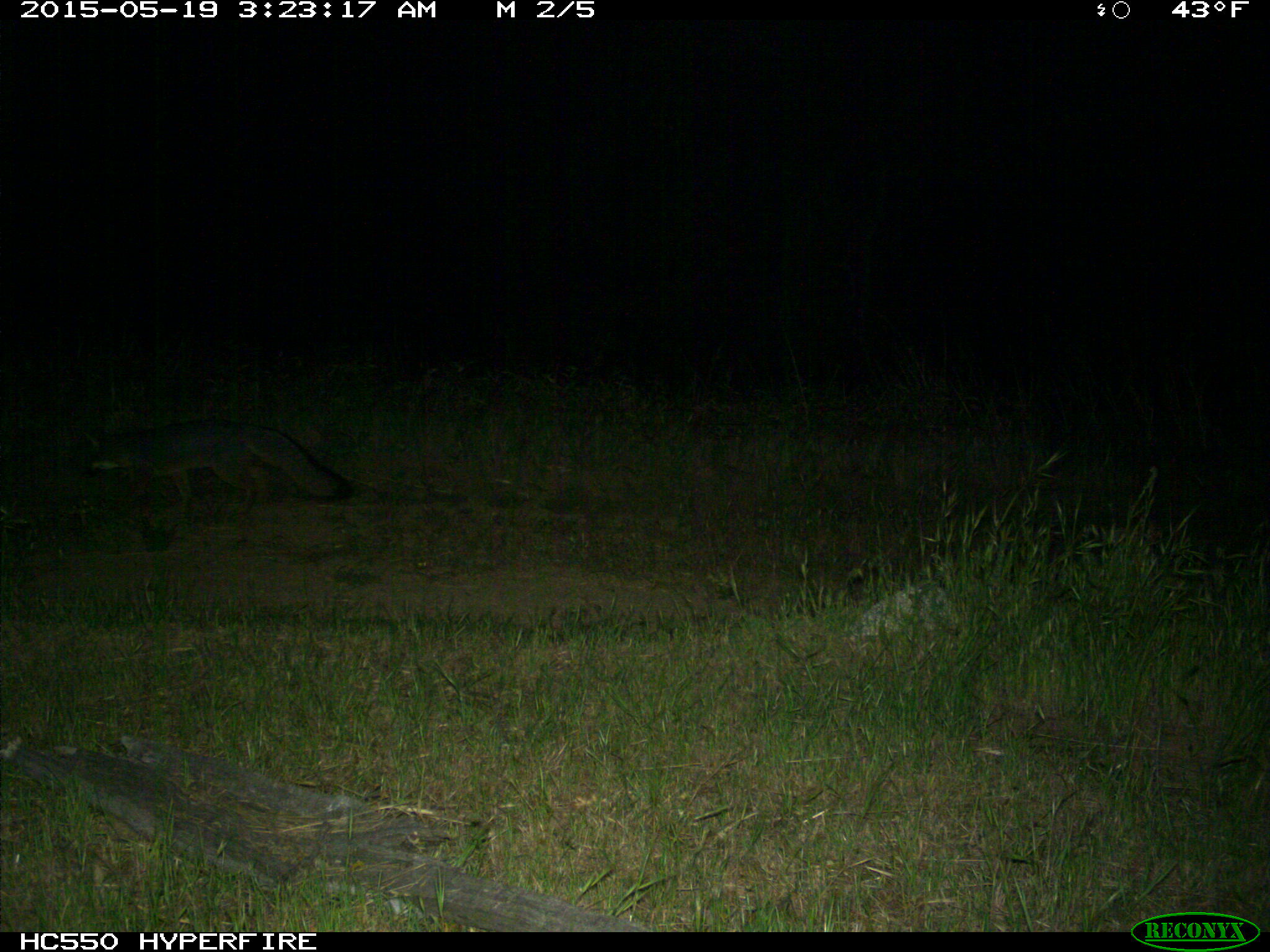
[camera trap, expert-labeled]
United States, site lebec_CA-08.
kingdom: Animalia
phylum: Chordata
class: Mammalia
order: Carnivora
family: Canidae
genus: Urocyon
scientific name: Urocyon cinereoargenteus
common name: gray fox